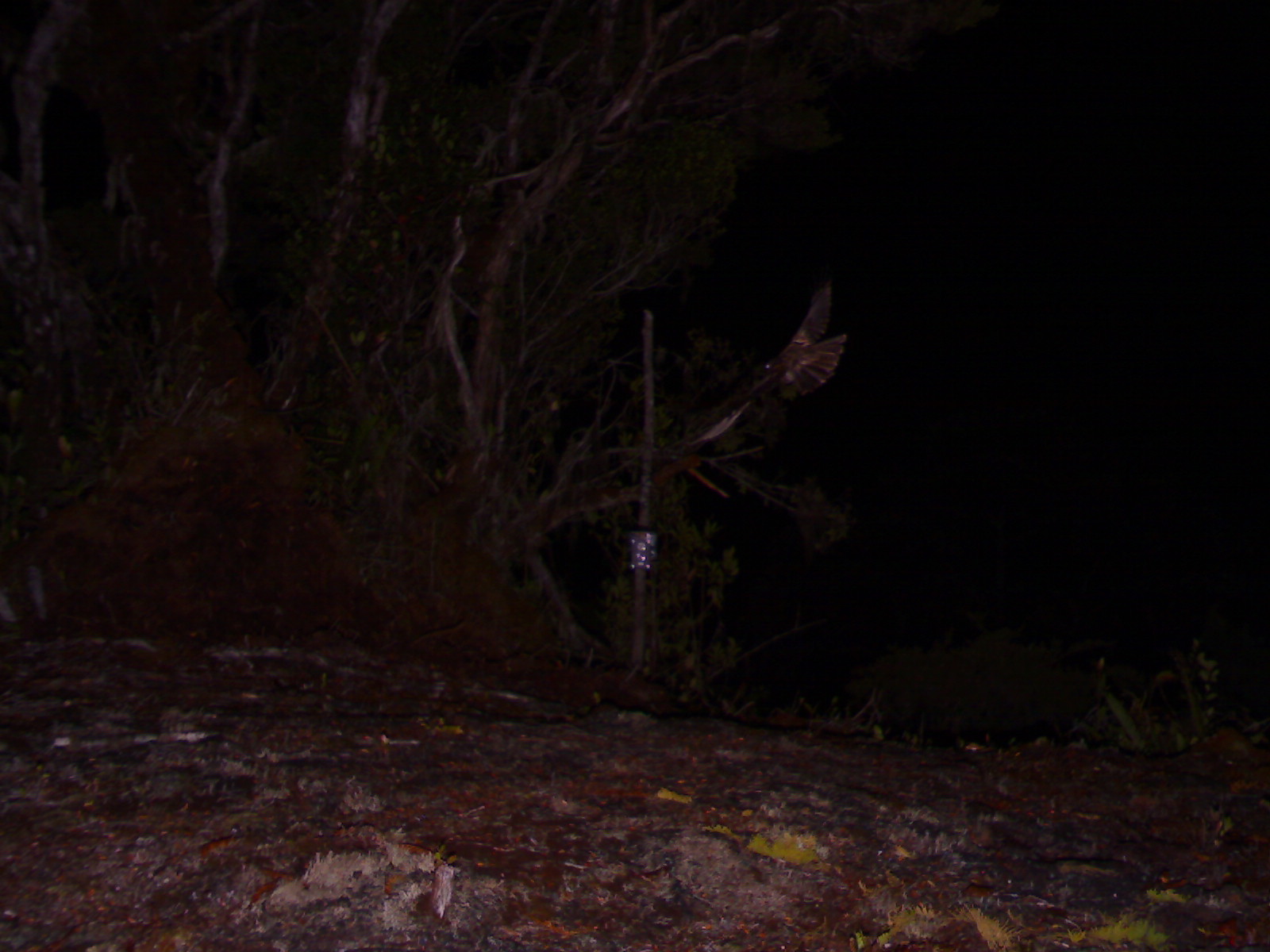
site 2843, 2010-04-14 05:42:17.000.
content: unidentified animal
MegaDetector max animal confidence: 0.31